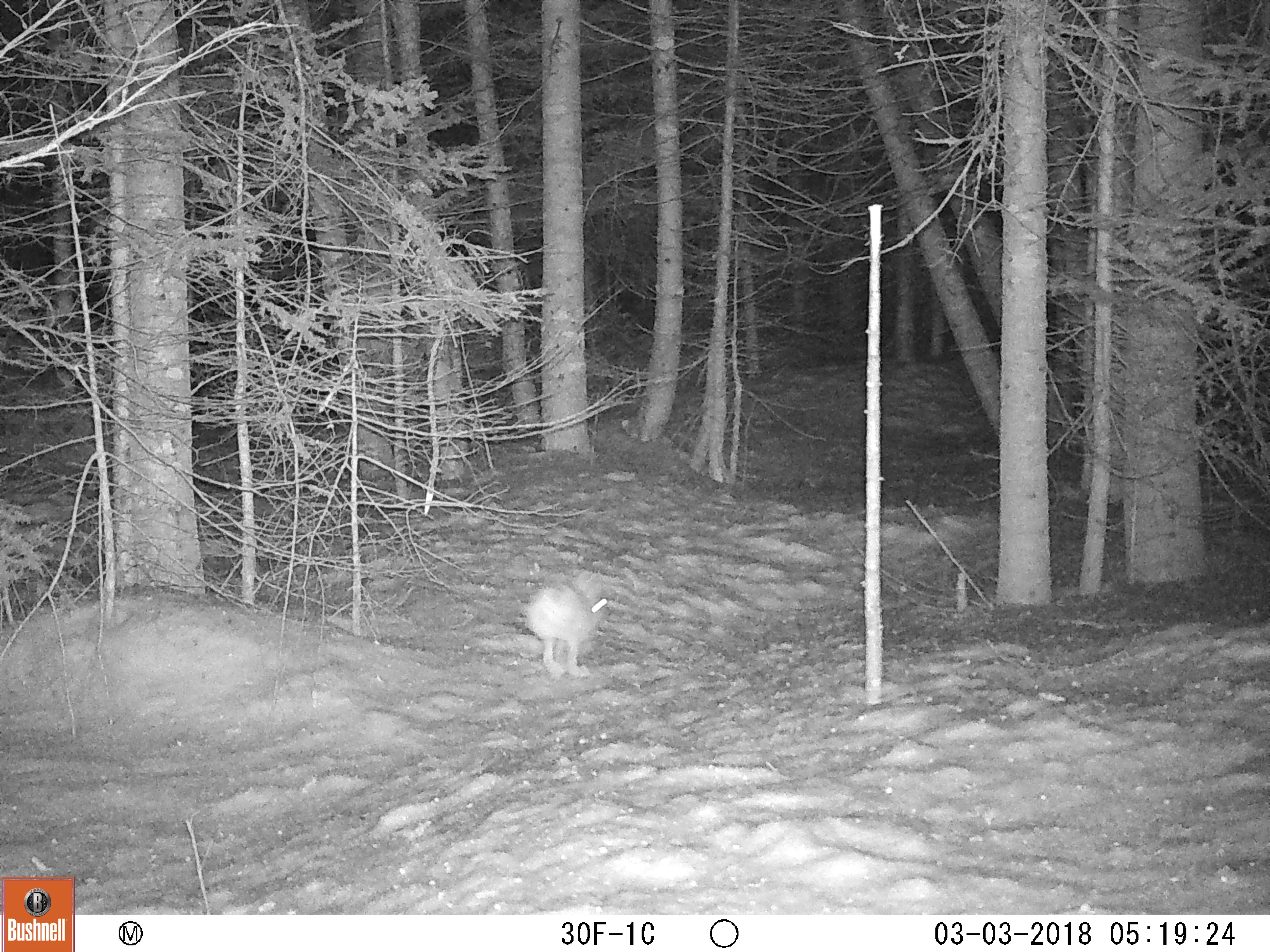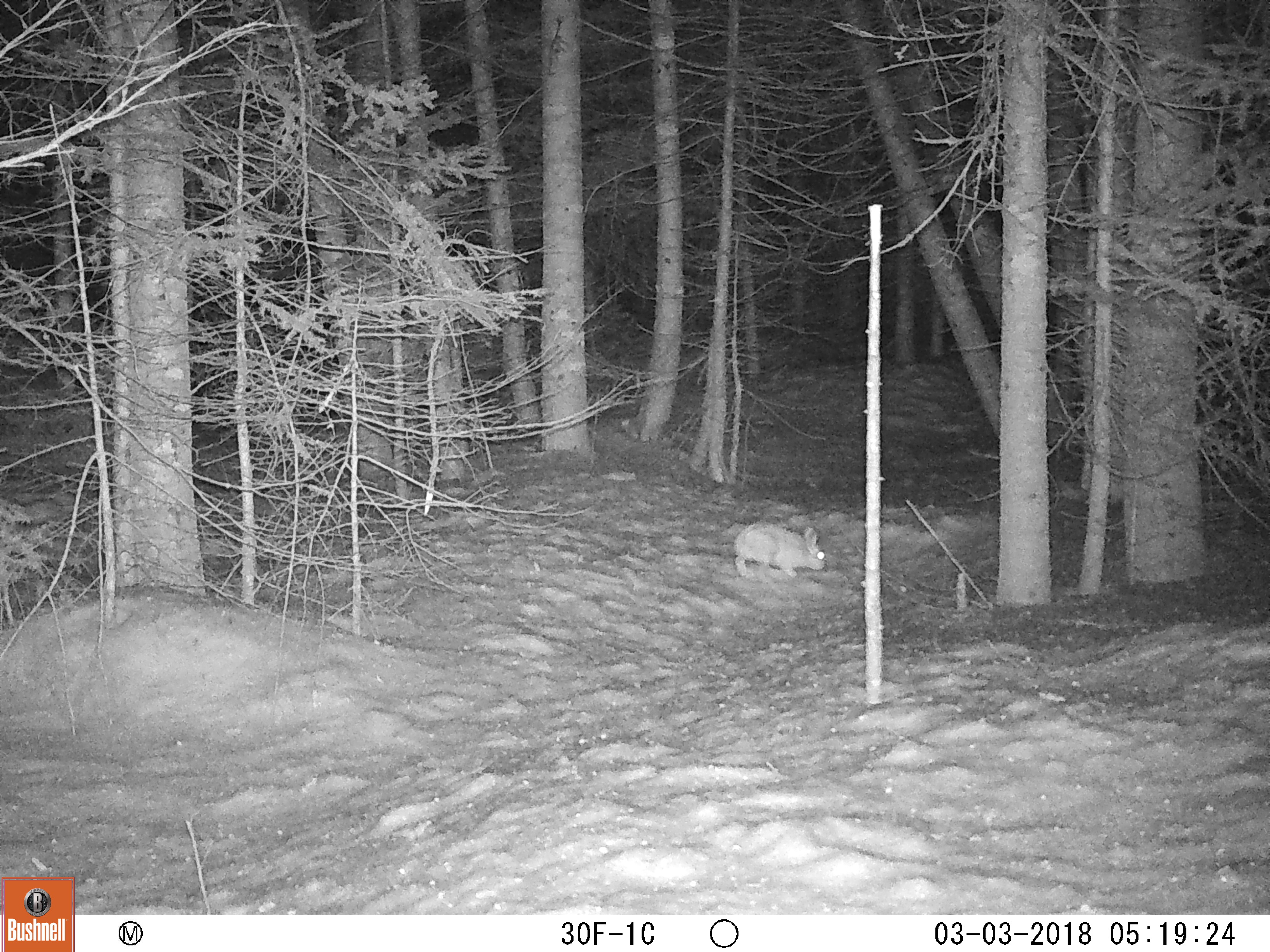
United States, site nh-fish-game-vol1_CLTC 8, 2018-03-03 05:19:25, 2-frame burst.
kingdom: Animalia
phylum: Chordata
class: Mammalia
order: Lagomorpha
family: Leporidae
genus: Lepus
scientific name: Lepus americanus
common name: snowshoe hare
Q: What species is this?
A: Snowshoe hare (Lepus americanus).